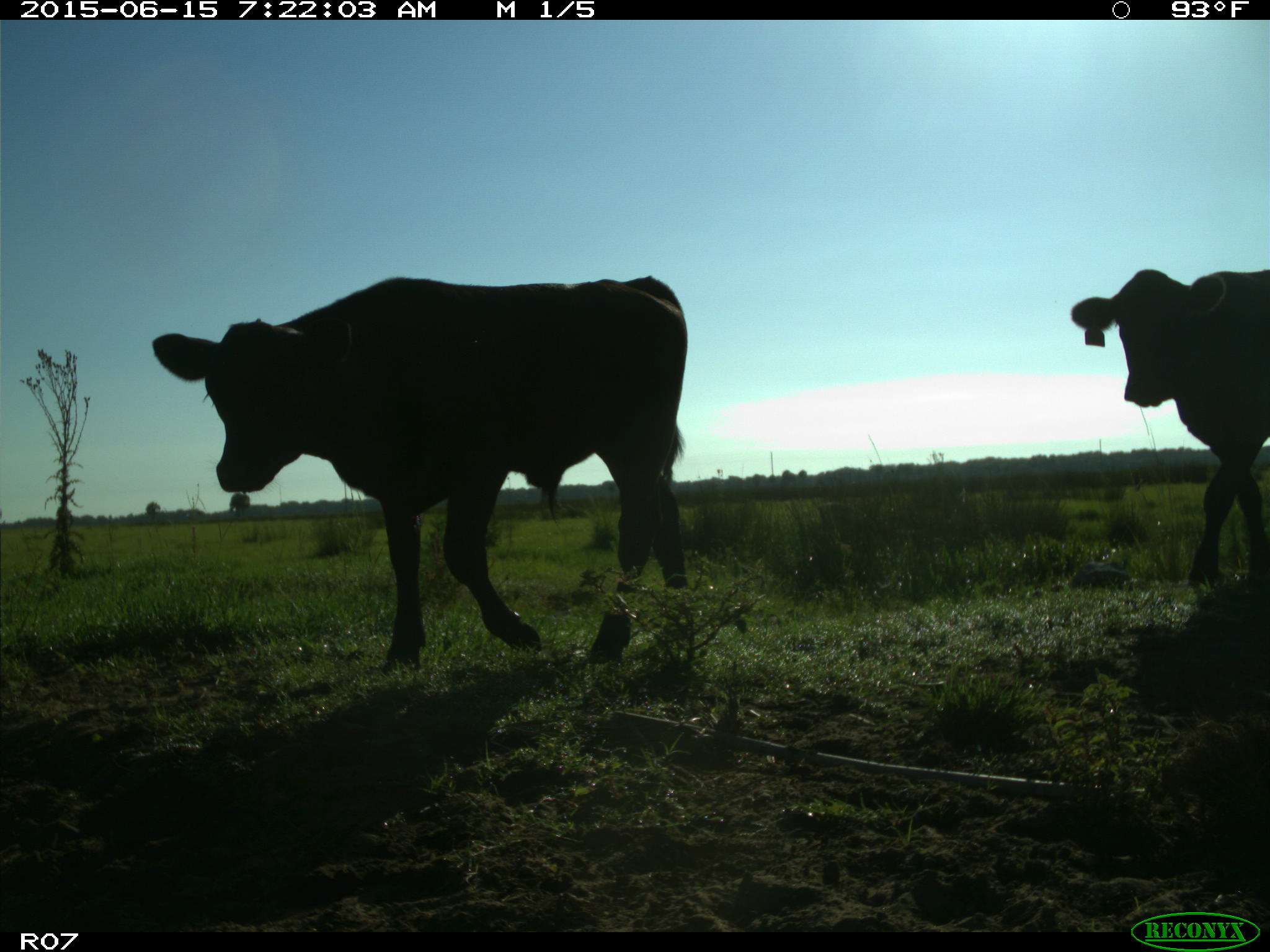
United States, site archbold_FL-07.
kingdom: Animalia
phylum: Chordata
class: Mammalia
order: Artiodactyla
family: Bovidae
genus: Bos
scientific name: Bos taurus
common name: domestic cow